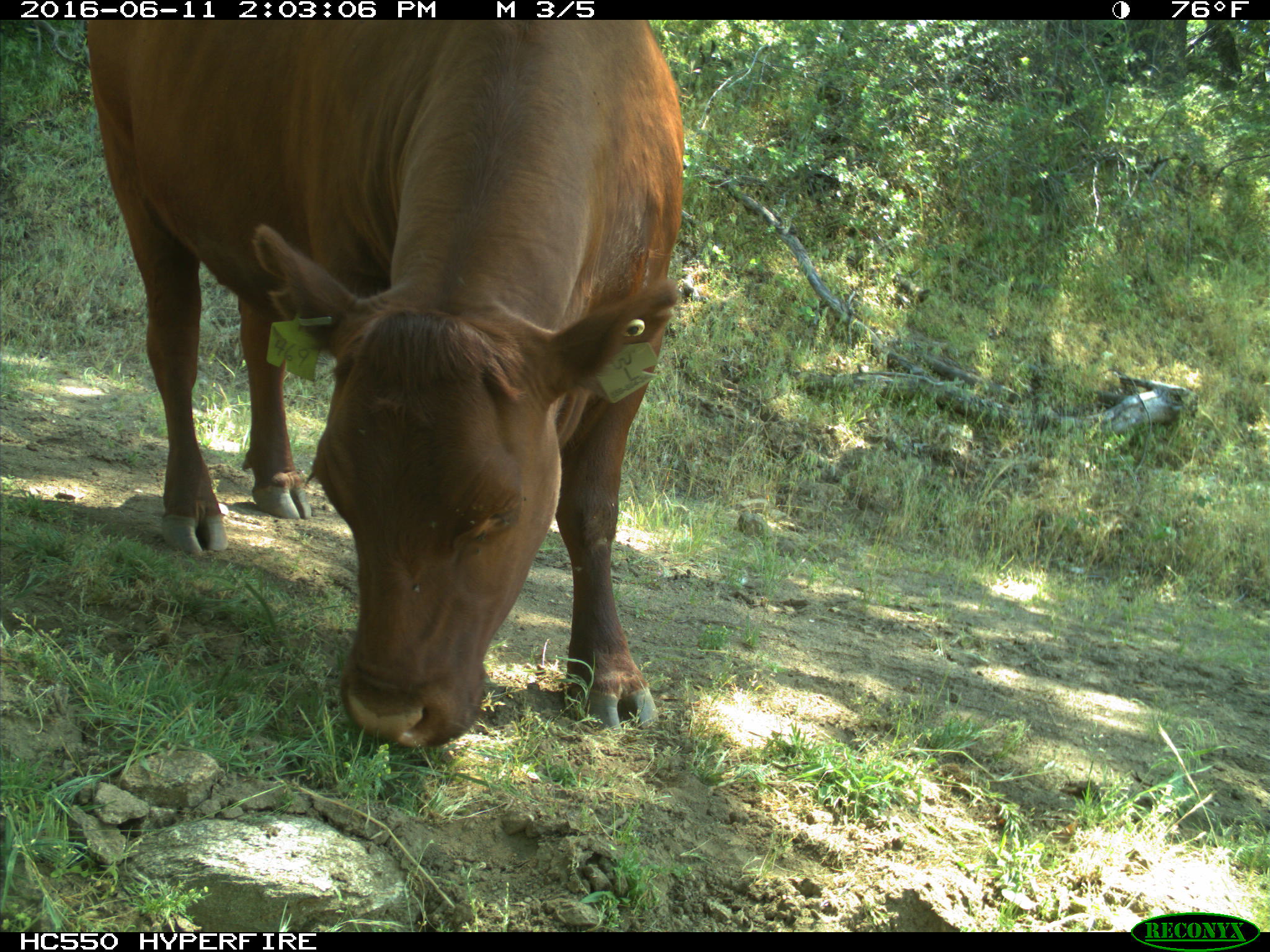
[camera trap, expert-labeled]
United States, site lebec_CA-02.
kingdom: Animalia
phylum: Chordata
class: Mammalia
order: Artiodactyla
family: Bovidae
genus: Bos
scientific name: Bos taurus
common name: domestic cow